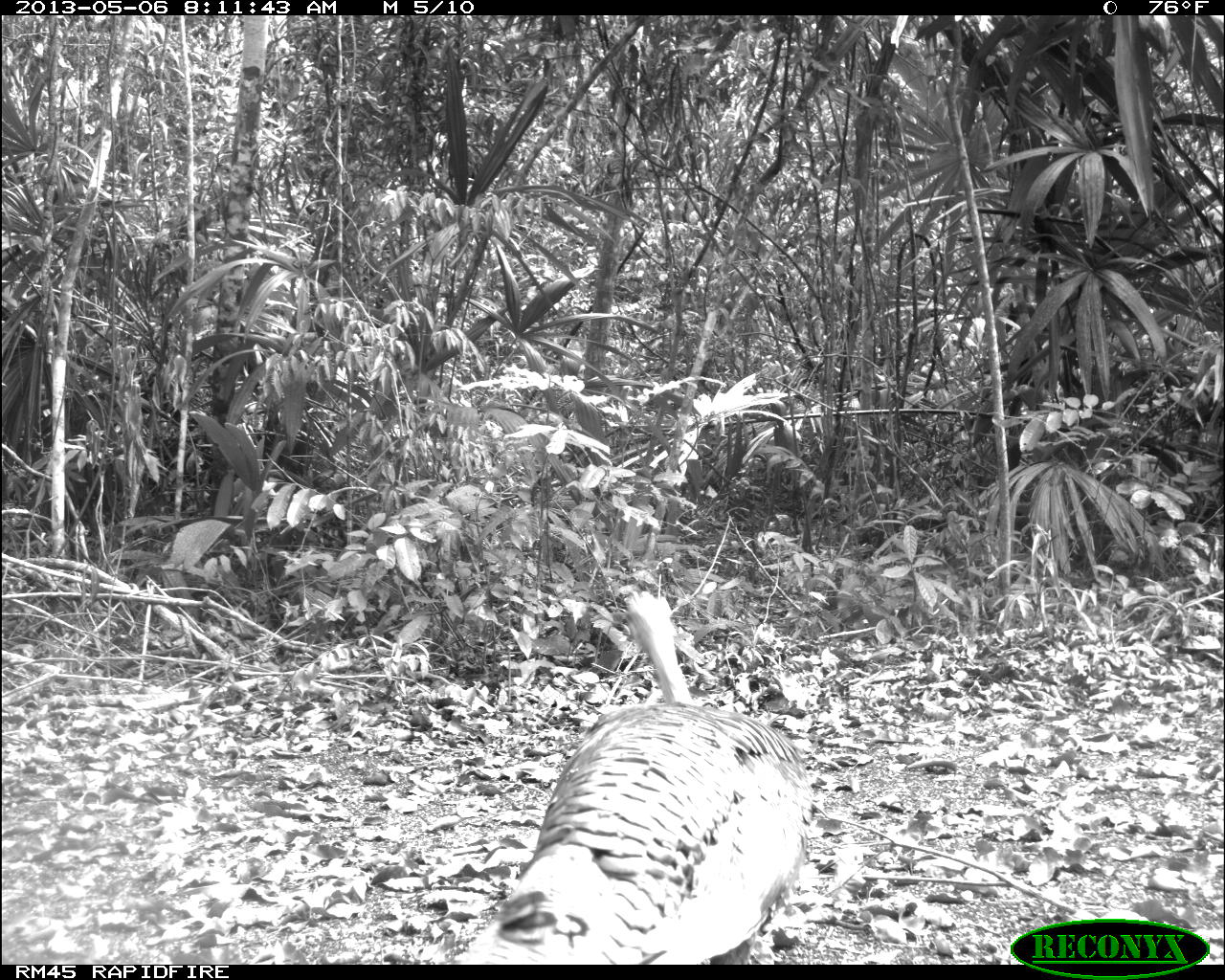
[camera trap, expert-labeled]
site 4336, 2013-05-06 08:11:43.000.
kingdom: Animalia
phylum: Chordata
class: Aves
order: Galliformes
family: Phasianidae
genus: Meleagris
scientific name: Meleagris ocellata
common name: ocellated turkey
Meleagris ocellata (ocellated turkey), count 1, sex female.